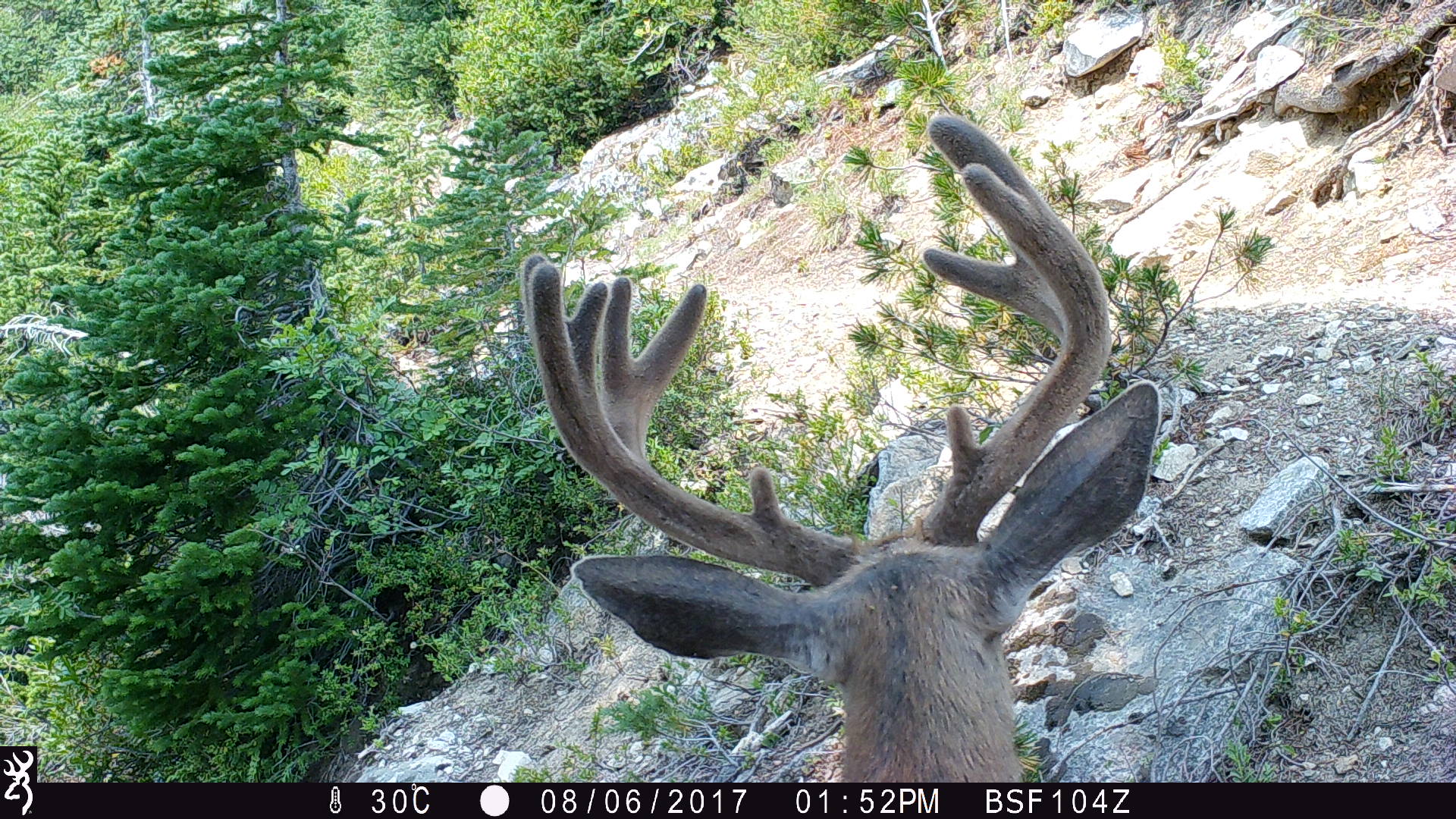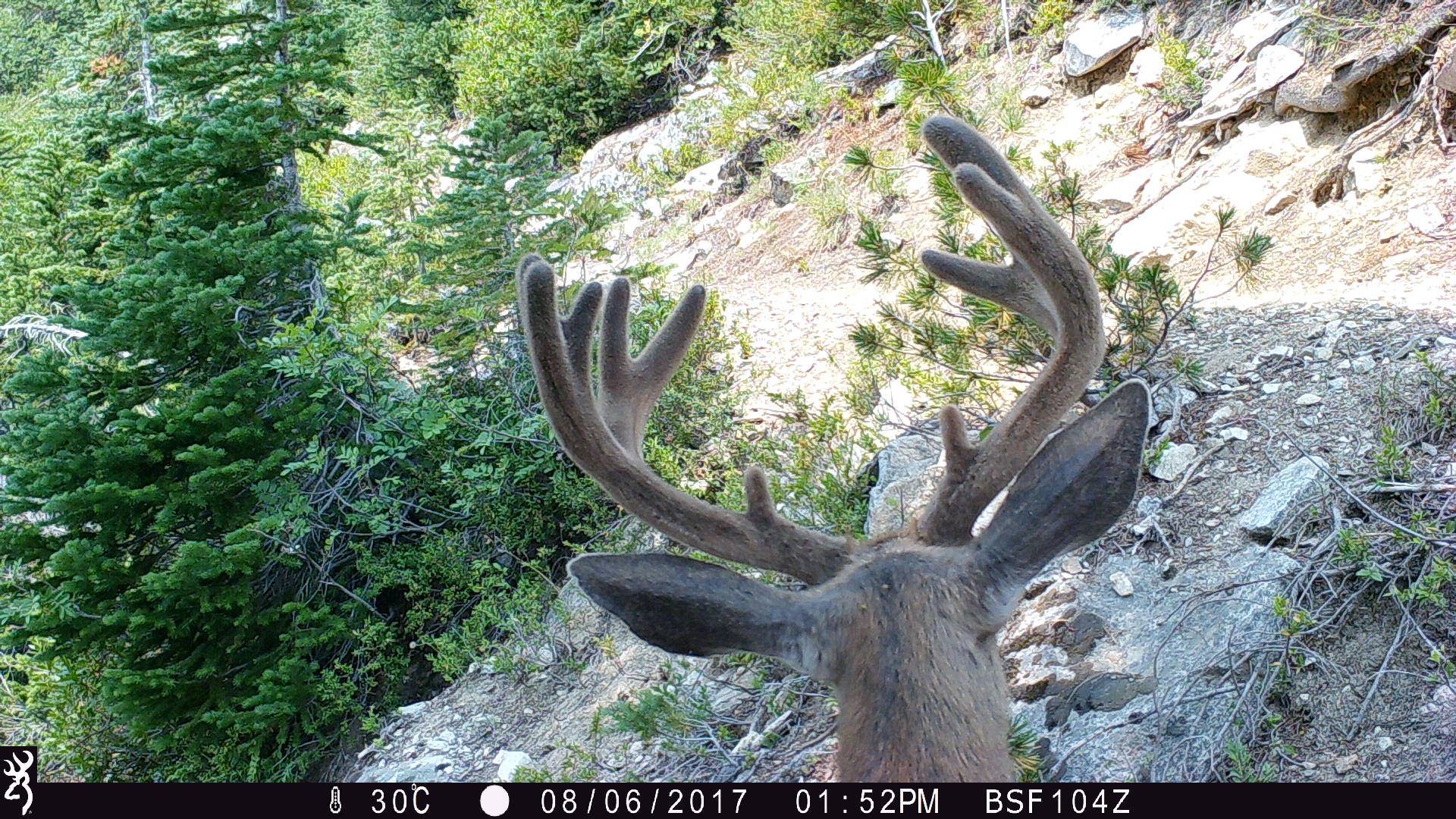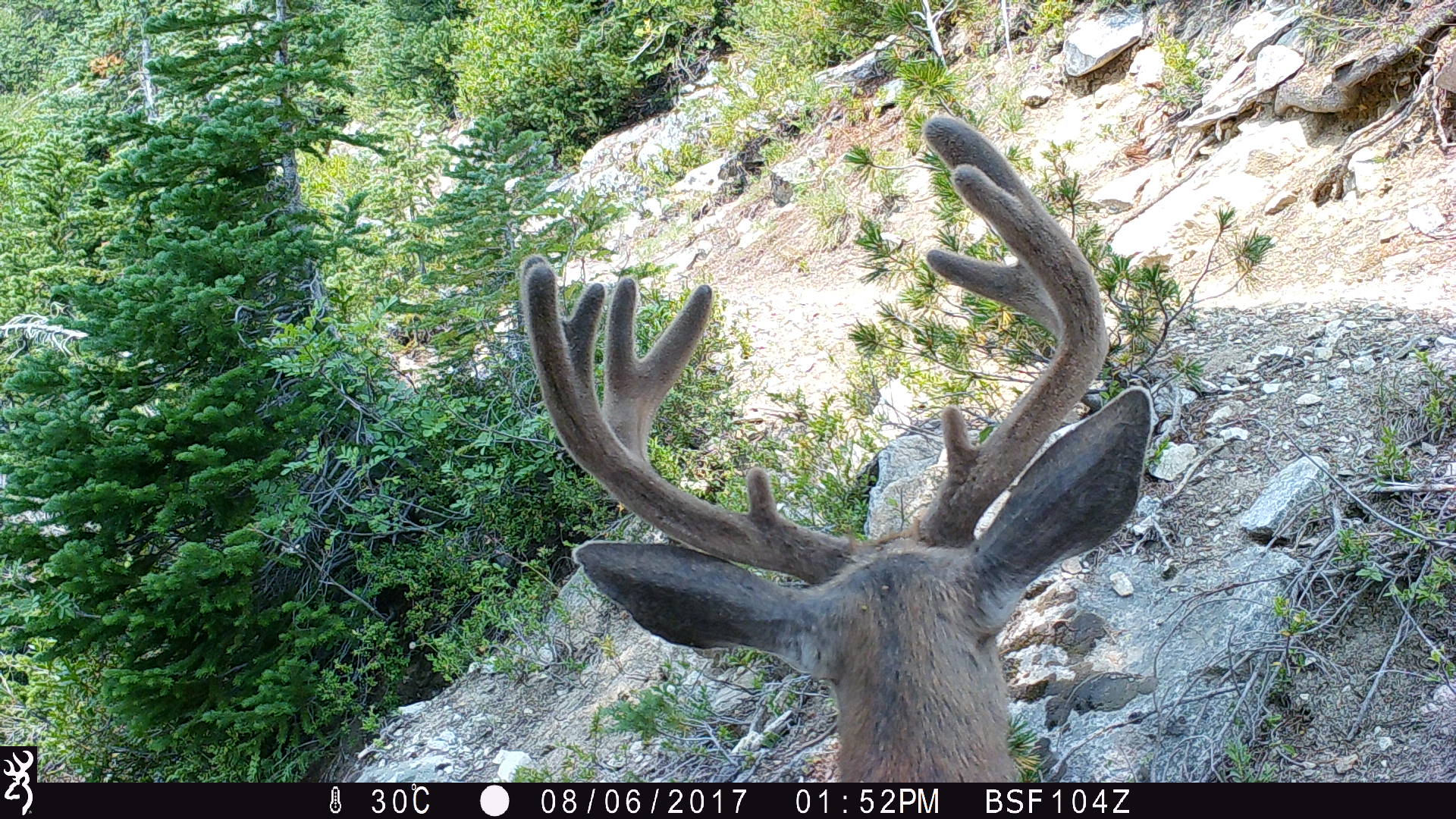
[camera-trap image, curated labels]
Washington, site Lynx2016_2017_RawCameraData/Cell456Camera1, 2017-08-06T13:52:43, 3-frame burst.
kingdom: Animalia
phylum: Chordata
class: Mammalia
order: Artiodactyla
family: Cervidae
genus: Odocoileus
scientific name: Odocoileus hemionus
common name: mule deer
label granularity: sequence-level